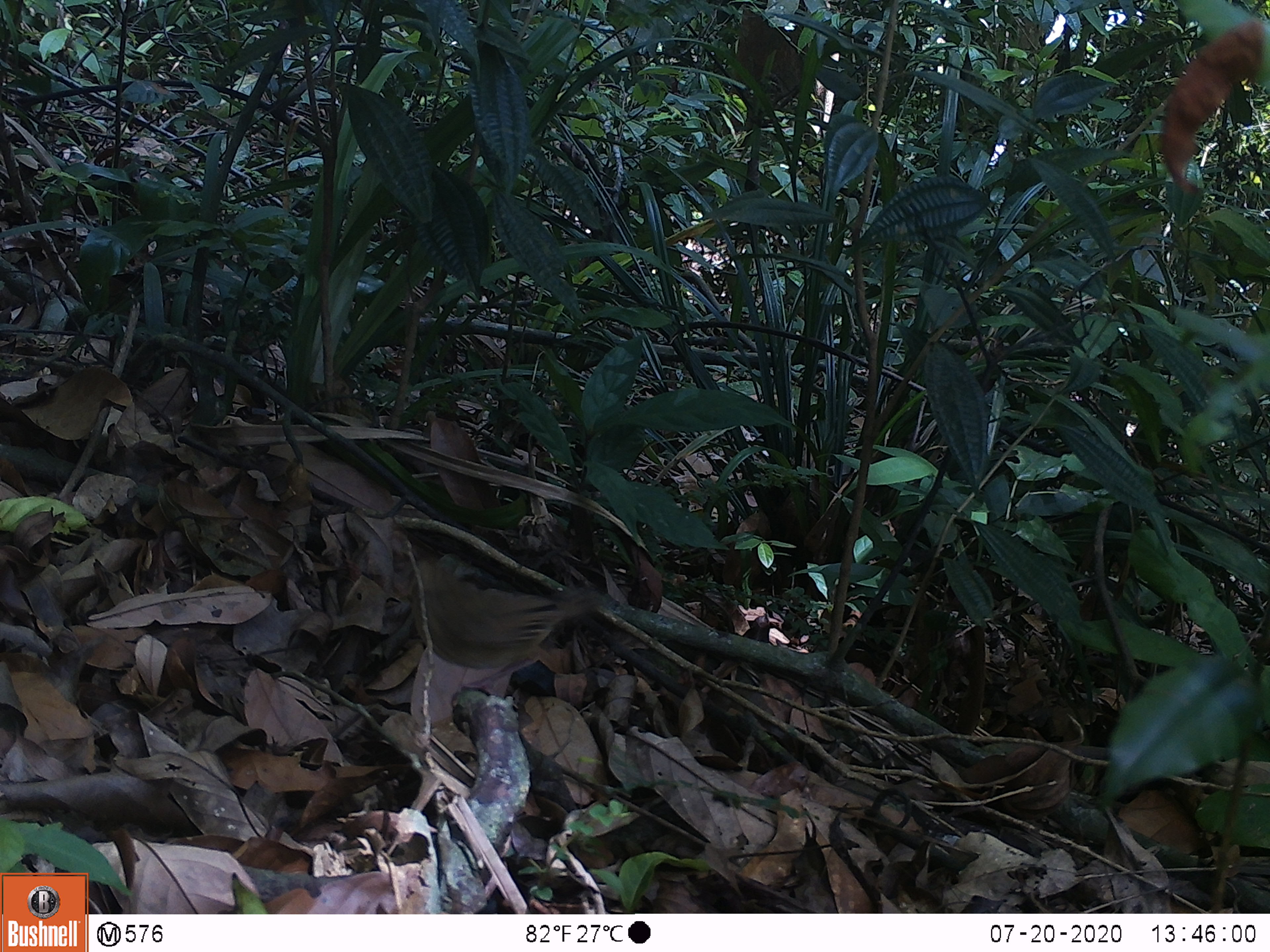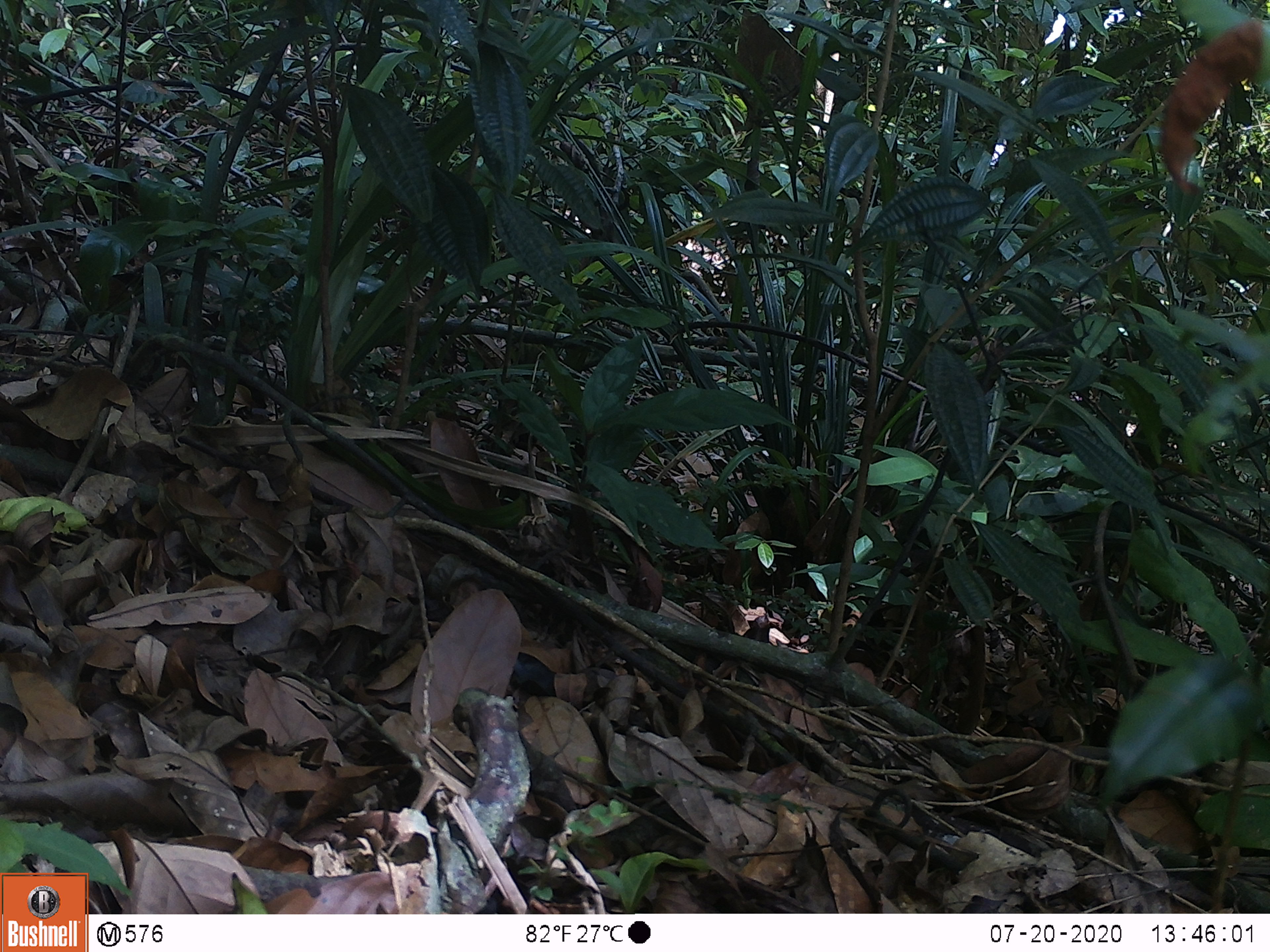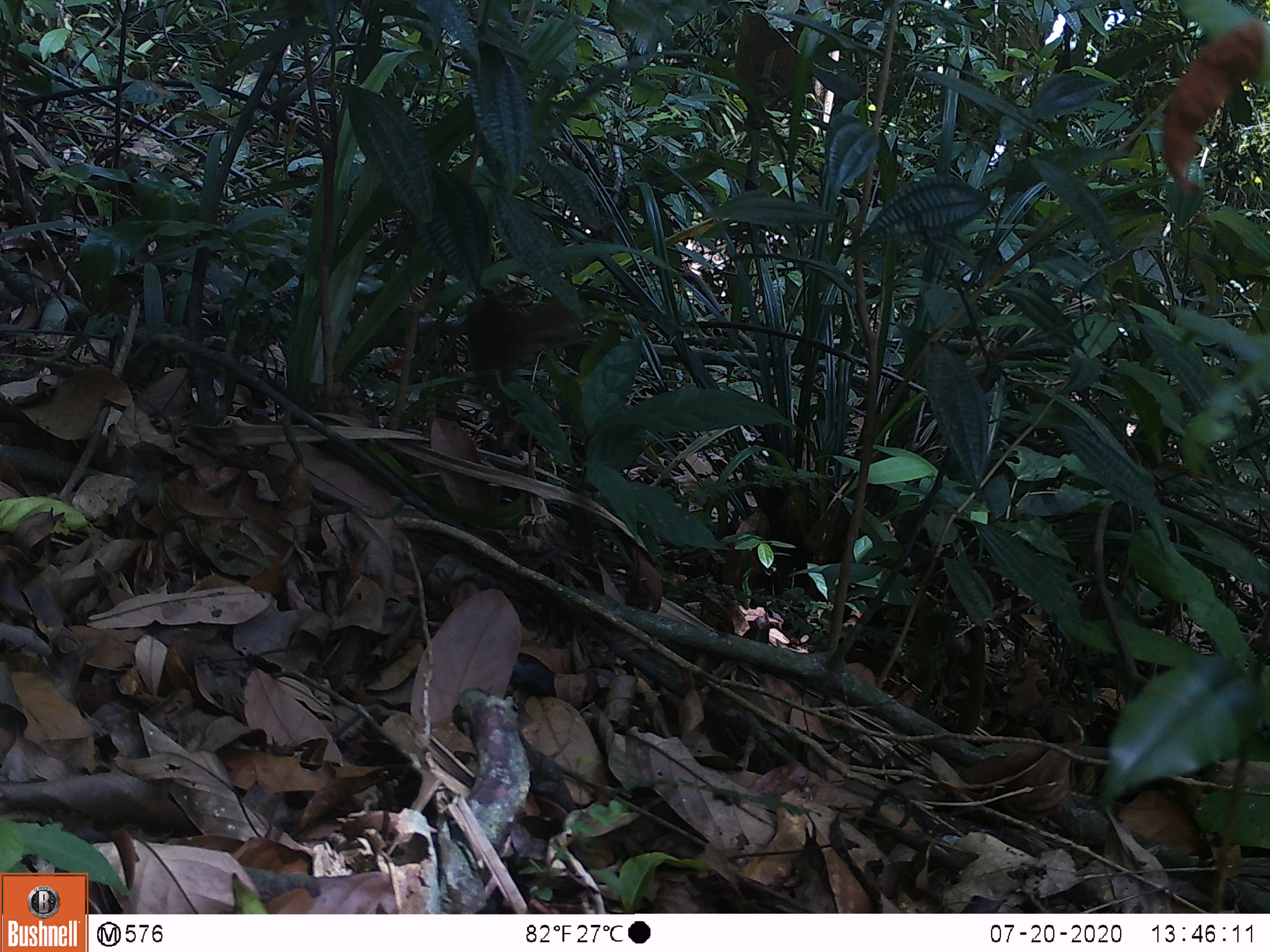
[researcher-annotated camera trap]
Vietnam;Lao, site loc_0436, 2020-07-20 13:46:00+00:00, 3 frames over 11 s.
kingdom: Animalia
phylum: Chordata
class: Aves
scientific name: Aves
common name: bird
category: unidentified bird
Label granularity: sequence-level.